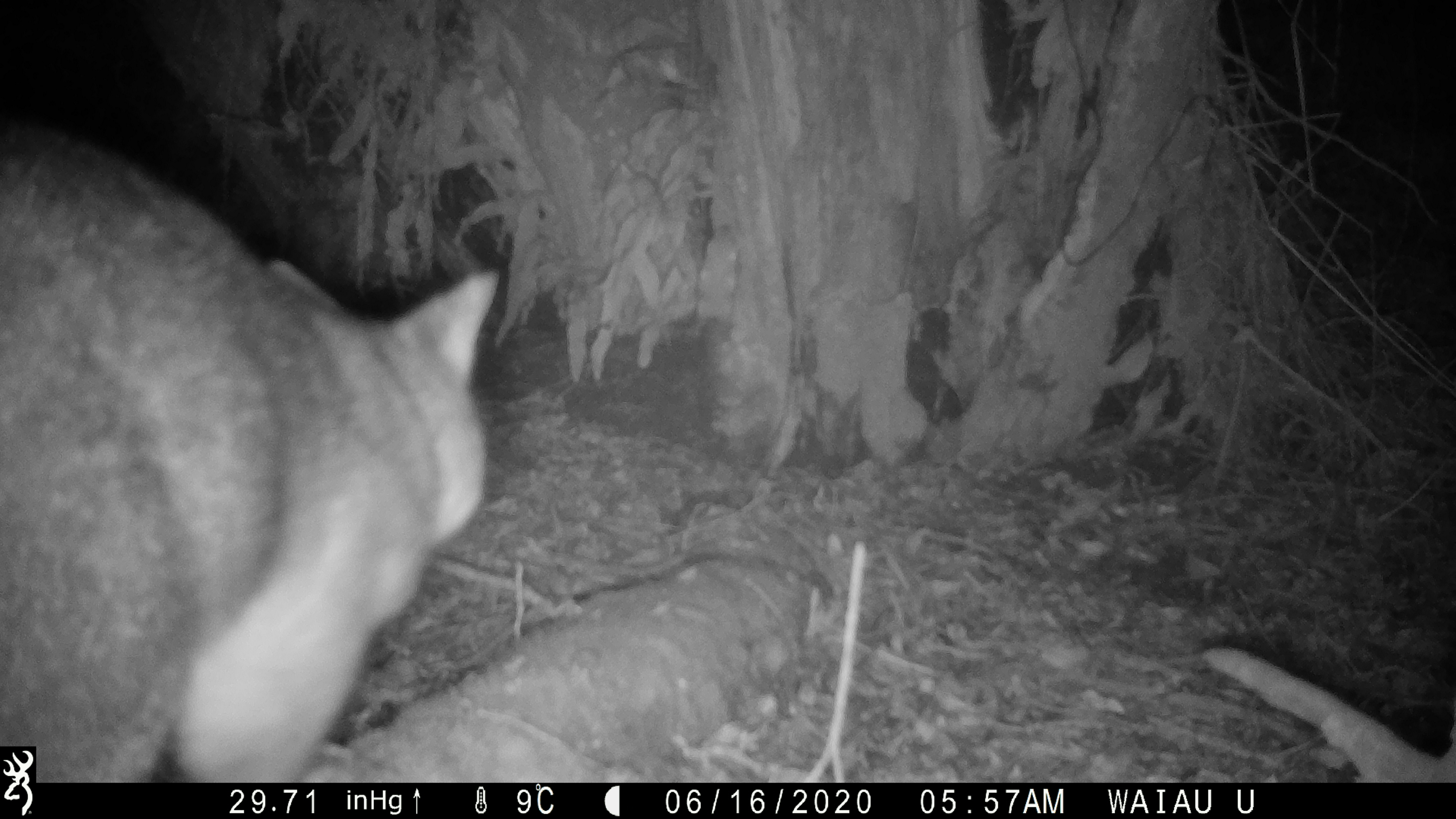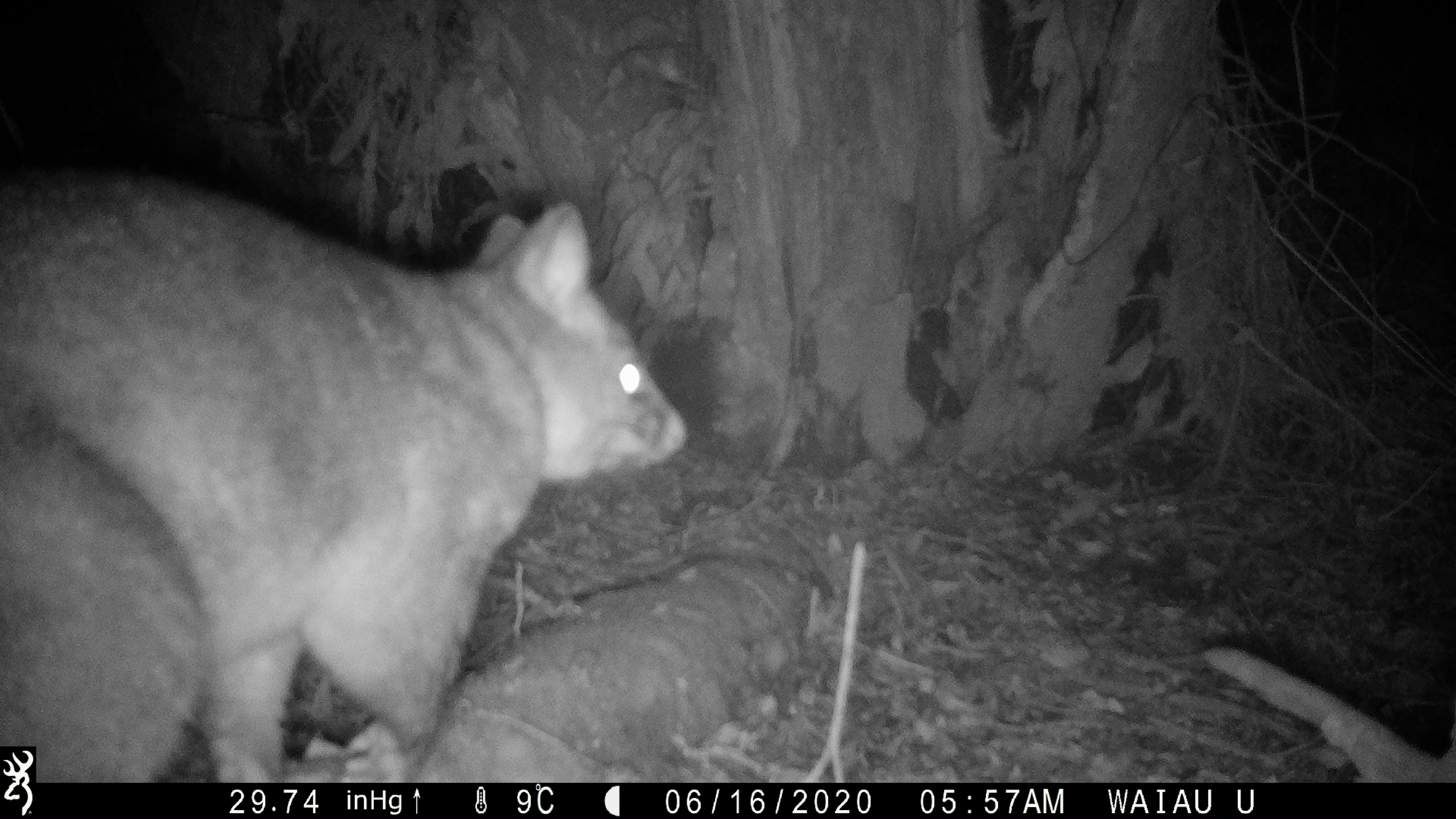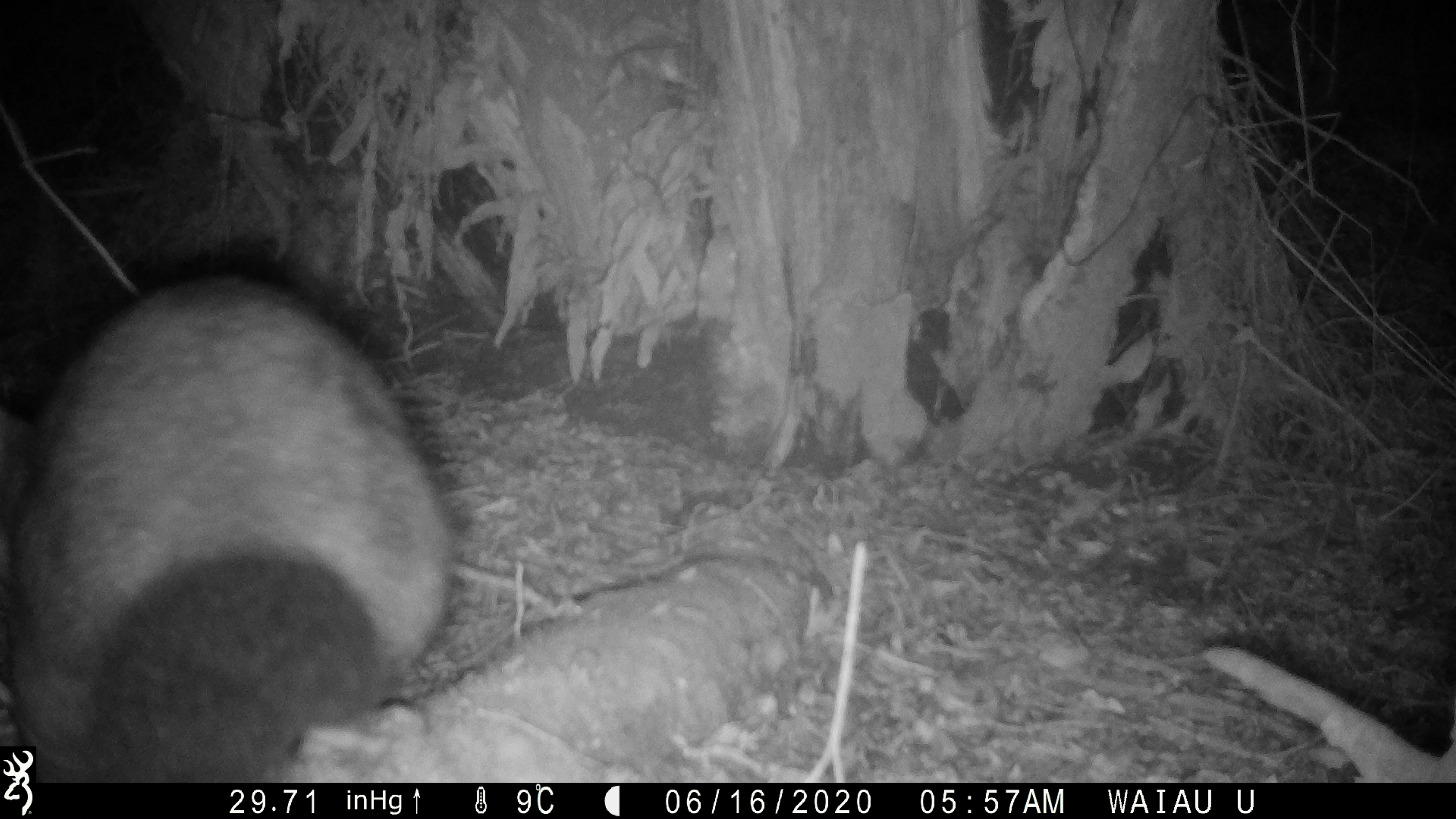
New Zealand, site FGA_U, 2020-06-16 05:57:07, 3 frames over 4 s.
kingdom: Animalia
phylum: Chordata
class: Mammalia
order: Diprotodontia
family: Phalangeridae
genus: Trichosurus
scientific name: Trichosurus vulpecula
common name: common brushtail possum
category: possum